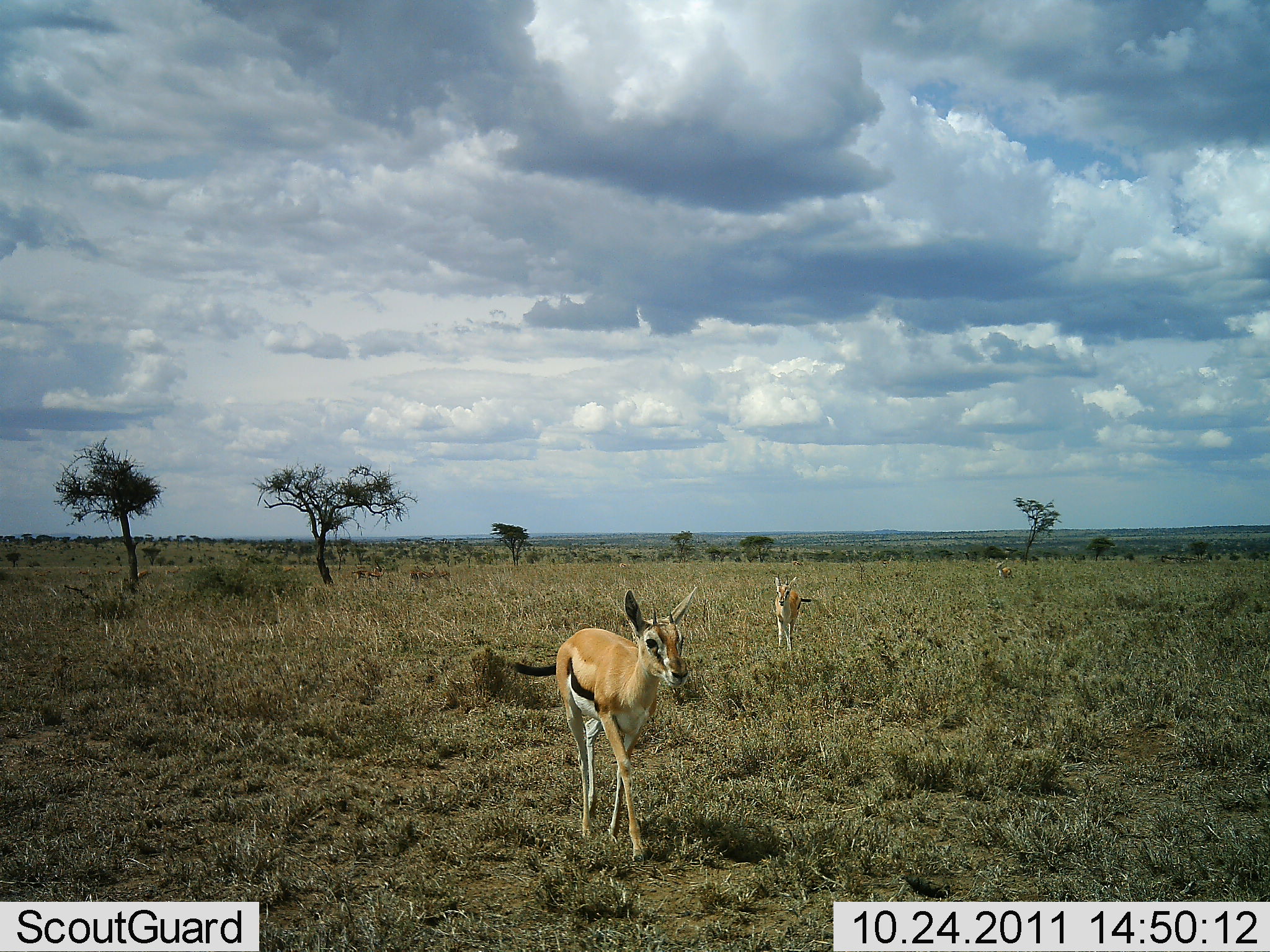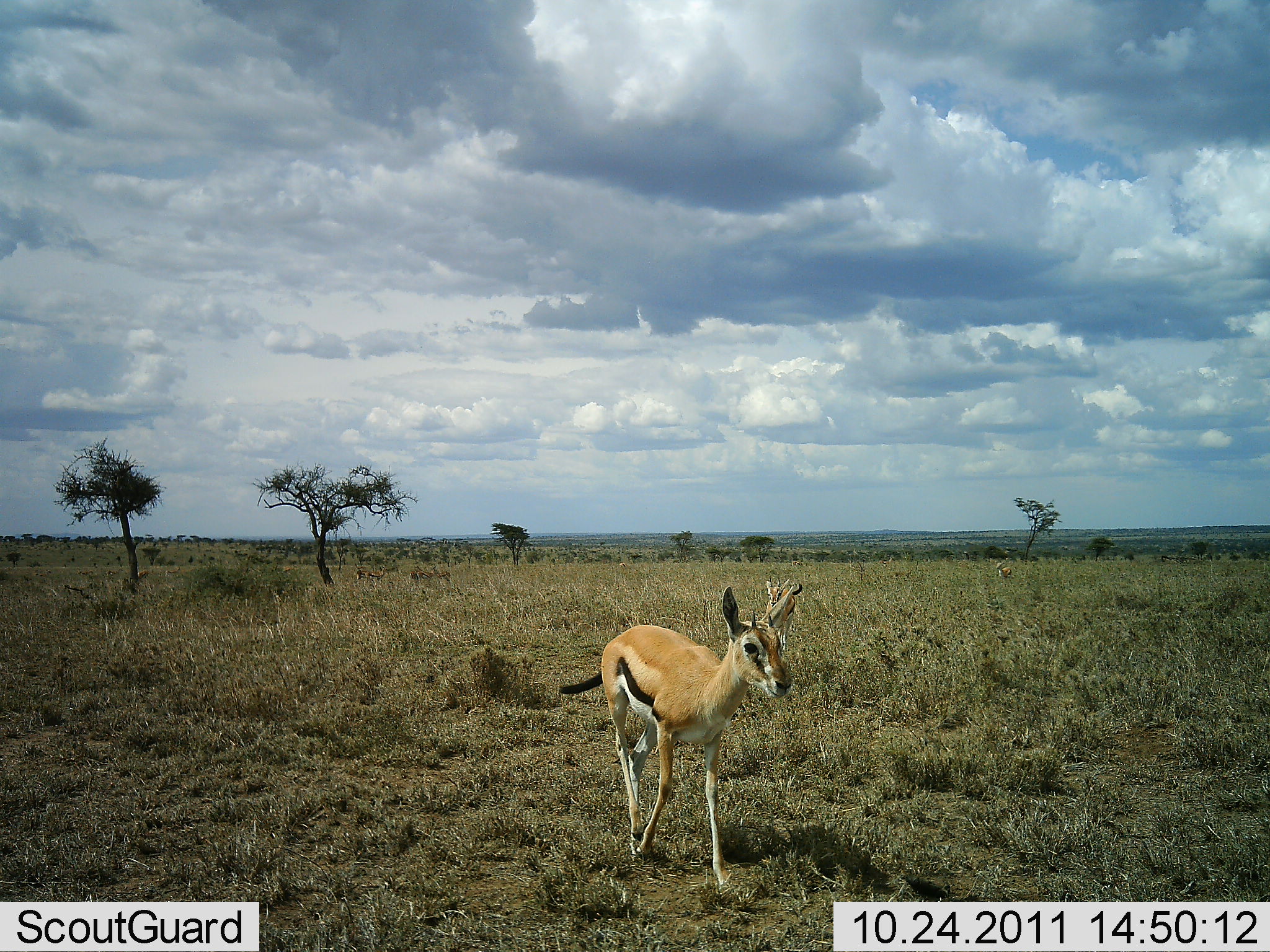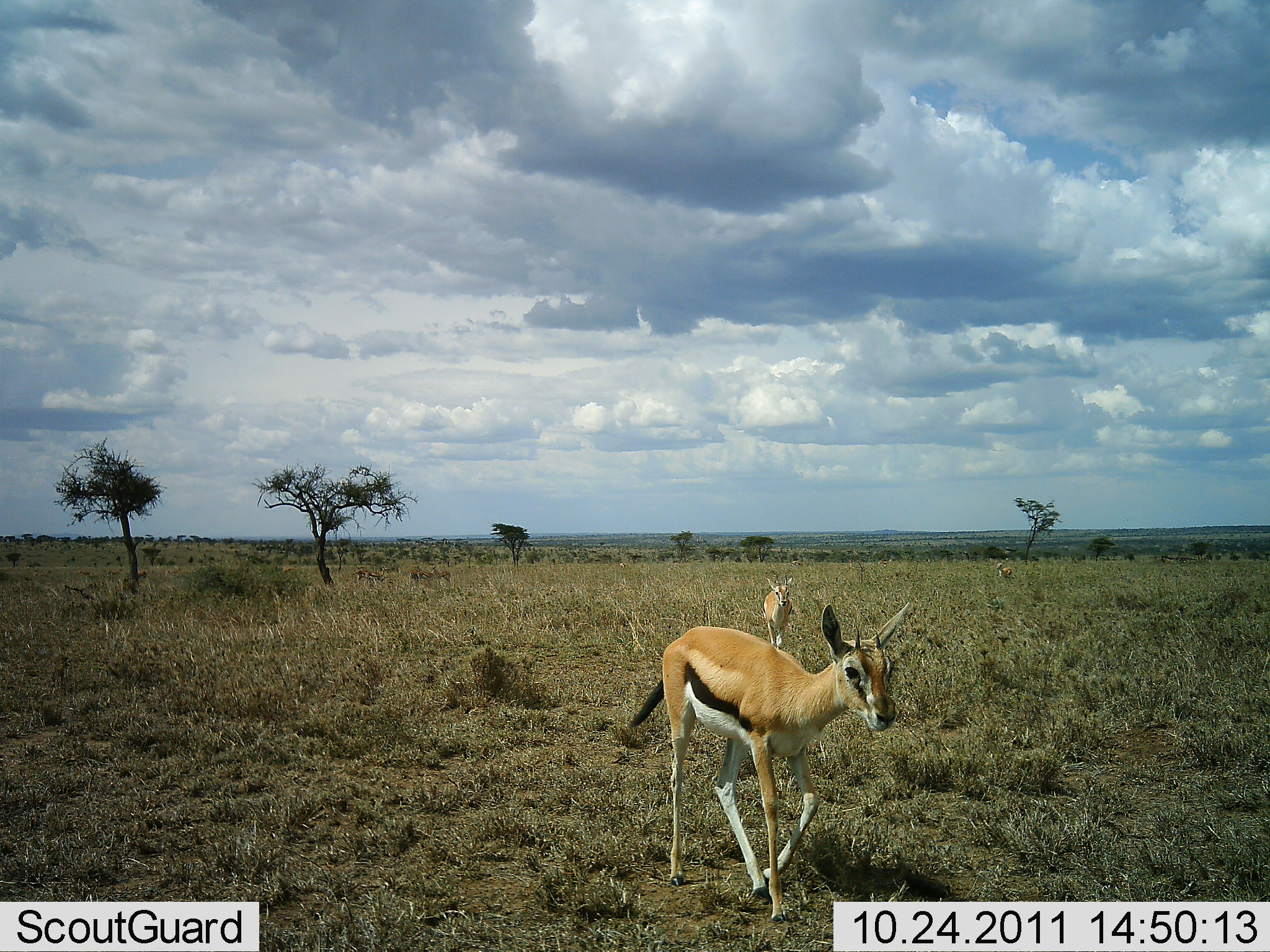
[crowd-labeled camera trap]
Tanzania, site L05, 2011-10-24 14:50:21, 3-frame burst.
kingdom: Animalia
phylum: Chordata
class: Mammalia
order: Artiodactyla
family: Bovidae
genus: Eudorcas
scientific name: Eudorcas thomsonii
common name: thomson's gazelle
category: gazellethomsons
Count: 2.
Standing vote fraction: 8%.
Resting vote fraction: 0%.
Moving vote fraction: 100%.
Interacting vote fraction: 0%.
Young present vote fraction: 8%.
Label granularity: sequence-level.